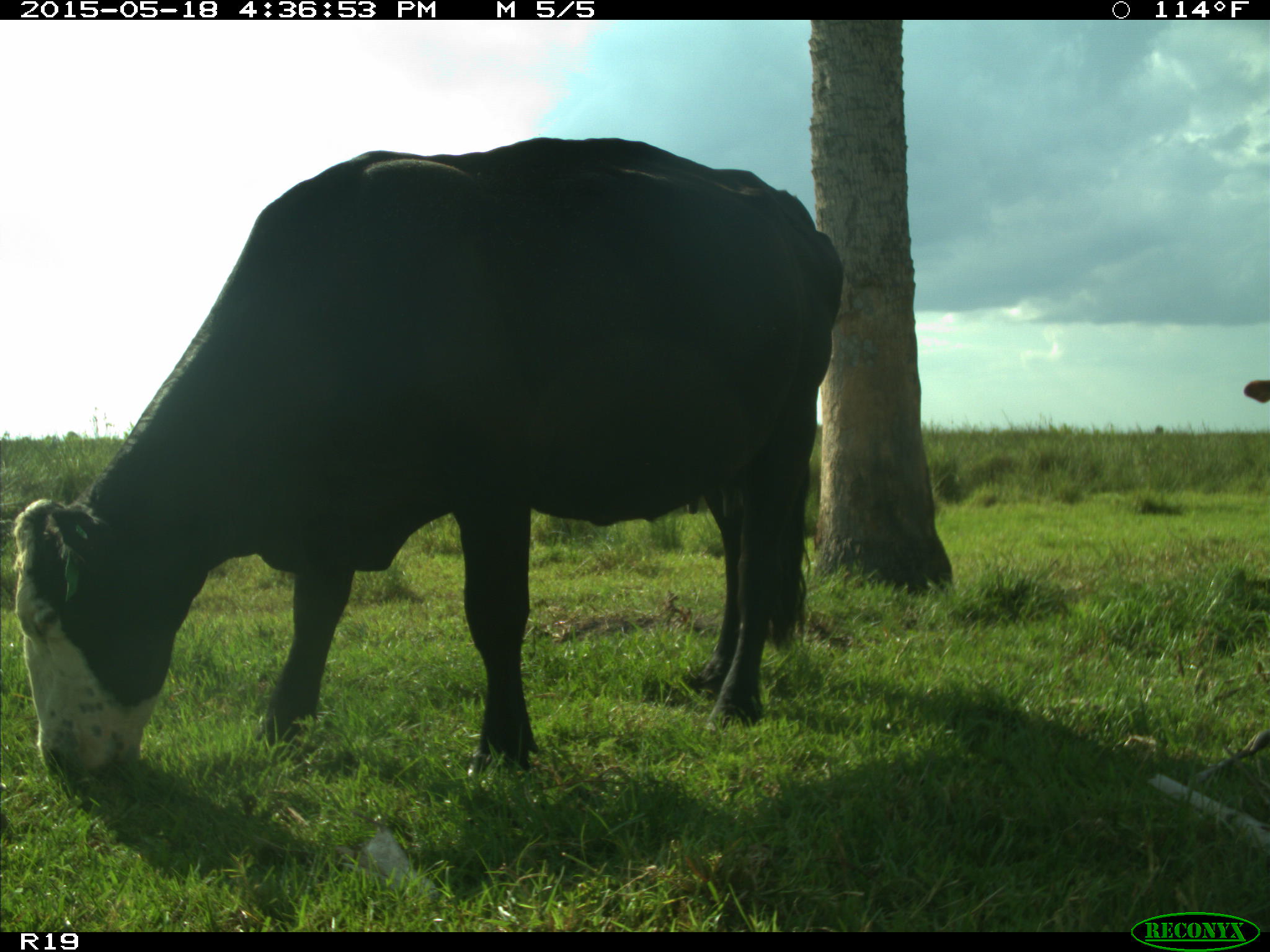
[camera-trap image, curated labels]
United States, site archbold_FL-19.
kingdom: Animalia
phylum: Chordata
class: Mammalia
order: Artiodactyla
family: Bovidae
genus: Bos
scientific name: Bos taurus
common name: domestic cow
Bos taurus (domestic cow).